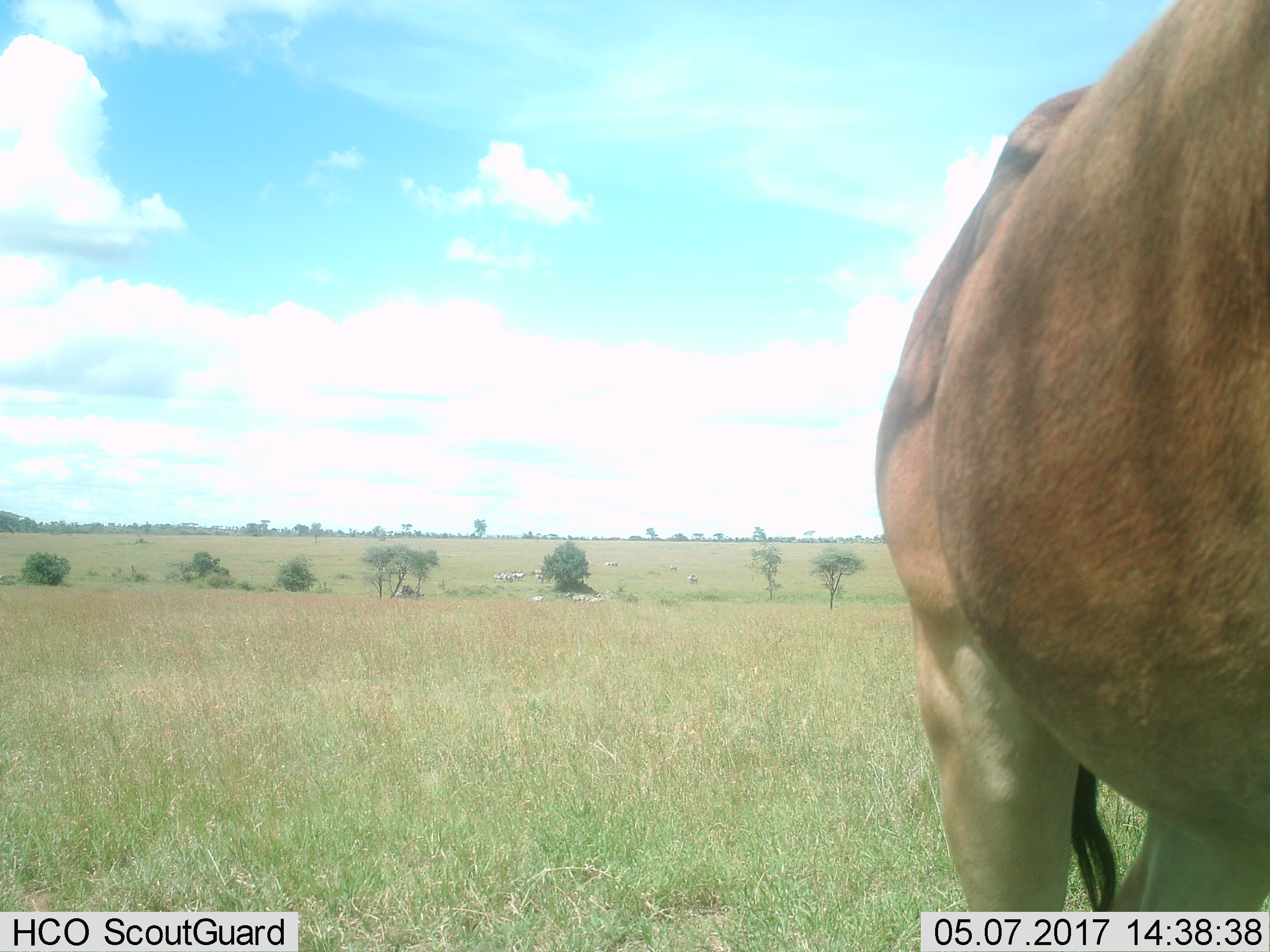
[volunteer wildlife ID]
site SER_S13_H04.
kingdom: Animalia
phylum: Chordata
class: Mammalia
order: Artiodactyla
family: Bovidae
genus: Alcelaphus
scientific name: Alcelaphus buselaphus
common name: hartebeest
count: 1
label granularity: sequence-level